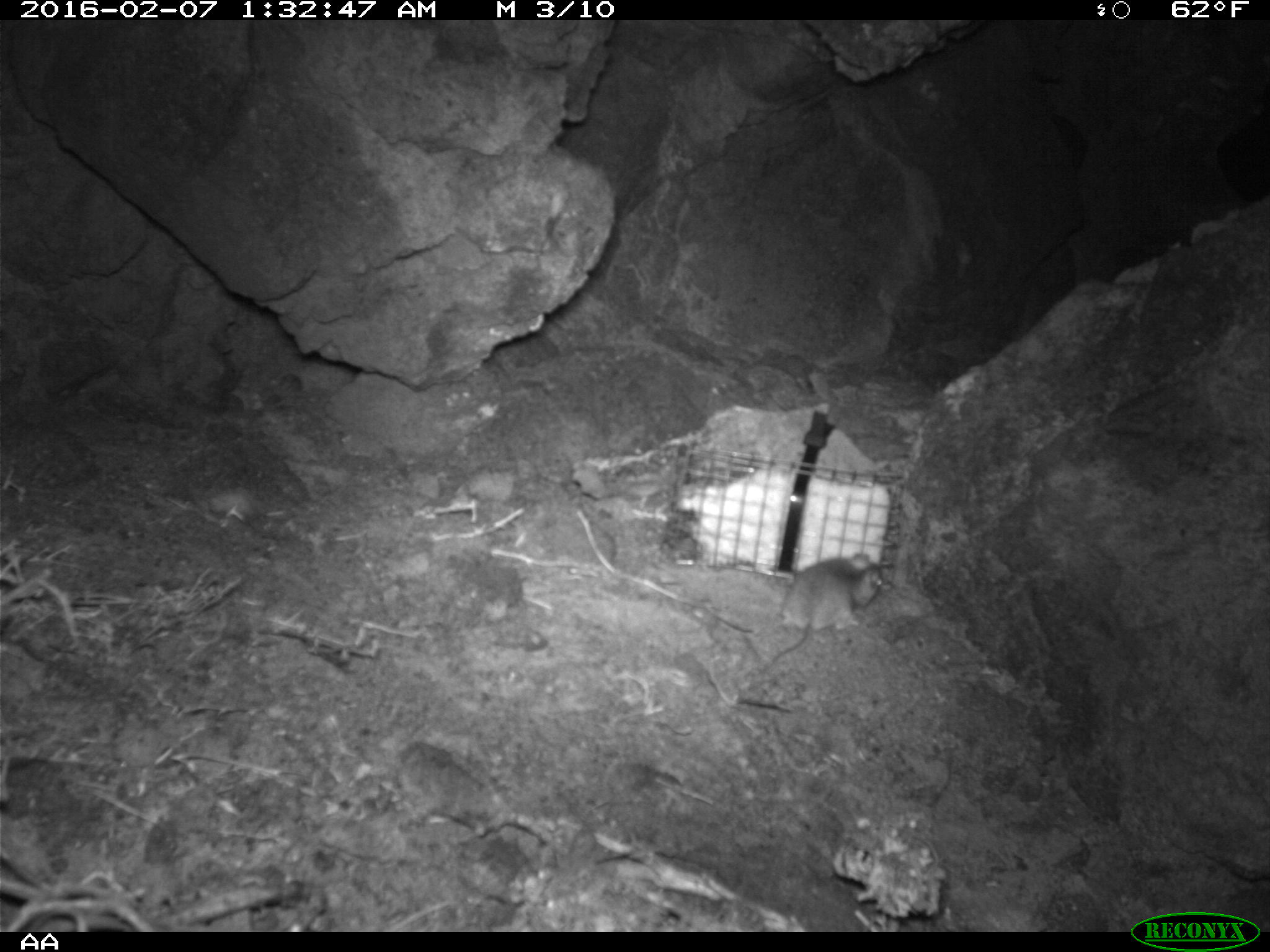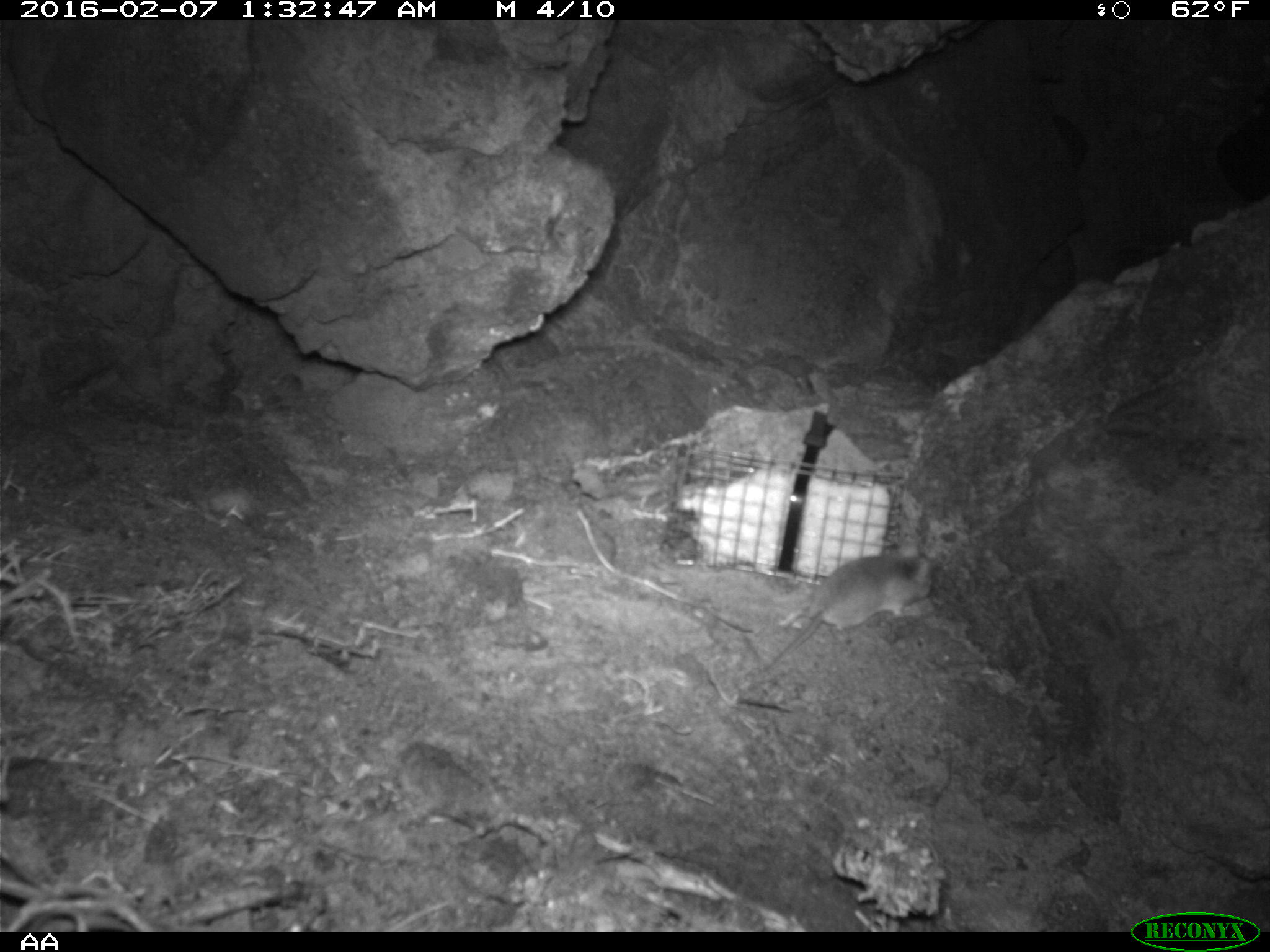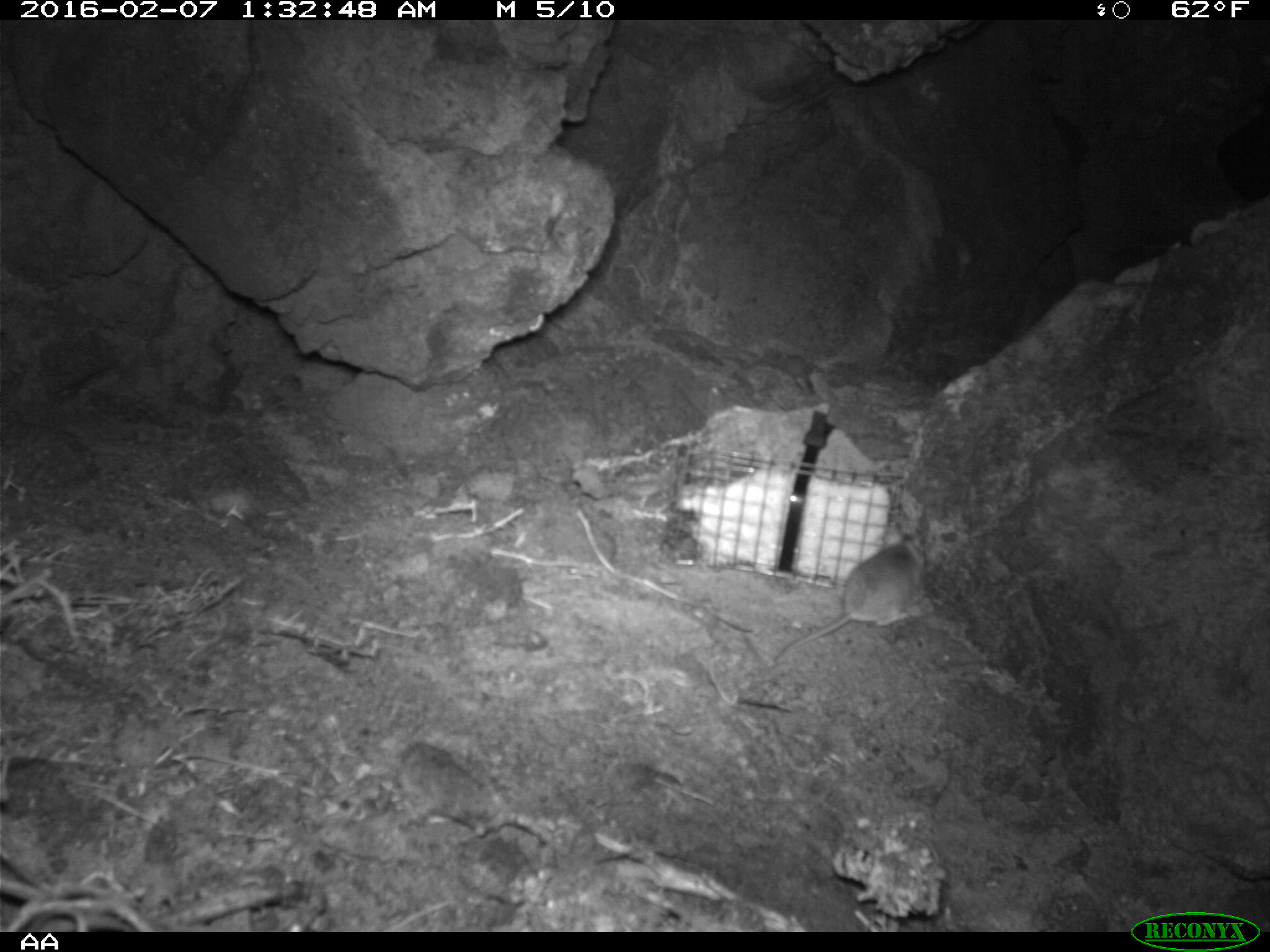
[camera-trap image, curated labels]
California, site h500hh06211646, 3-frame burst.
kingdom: Animalia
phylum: Chordata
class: Mammalia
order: Rodentia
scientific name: Rodentia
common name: rodent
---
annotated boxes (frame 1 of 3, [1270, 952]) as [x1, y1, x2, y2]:
rodent: [751, 549, 882, 679]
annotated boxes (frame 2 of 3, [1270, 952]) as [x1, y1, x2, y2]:
rodent: [752, 537, 931, 681]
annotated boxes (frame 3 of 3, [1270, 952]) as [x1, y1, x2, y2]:
rodent: [768, 521, 930, 668]